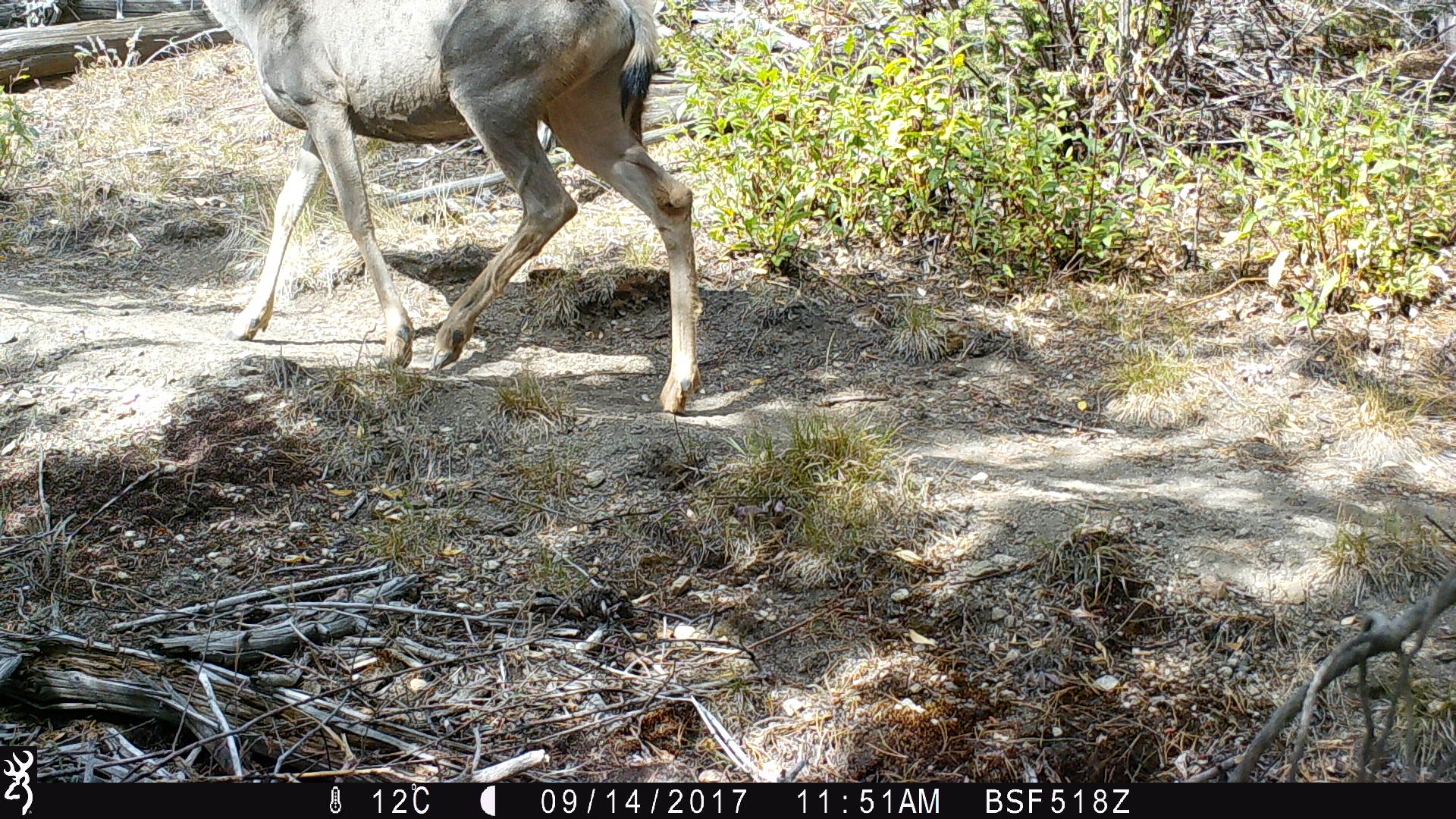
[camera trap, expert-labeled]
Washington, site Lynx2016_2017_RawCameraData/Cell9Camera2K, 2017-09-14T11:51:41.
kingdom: Animalia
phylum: Chordata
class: Mammalia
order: Artiodactyla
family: Cervidae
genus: Odocoileus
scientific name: Odocoileus hemionus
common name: mule deer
Odocoileus hemionus (mule deer). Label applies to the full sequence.